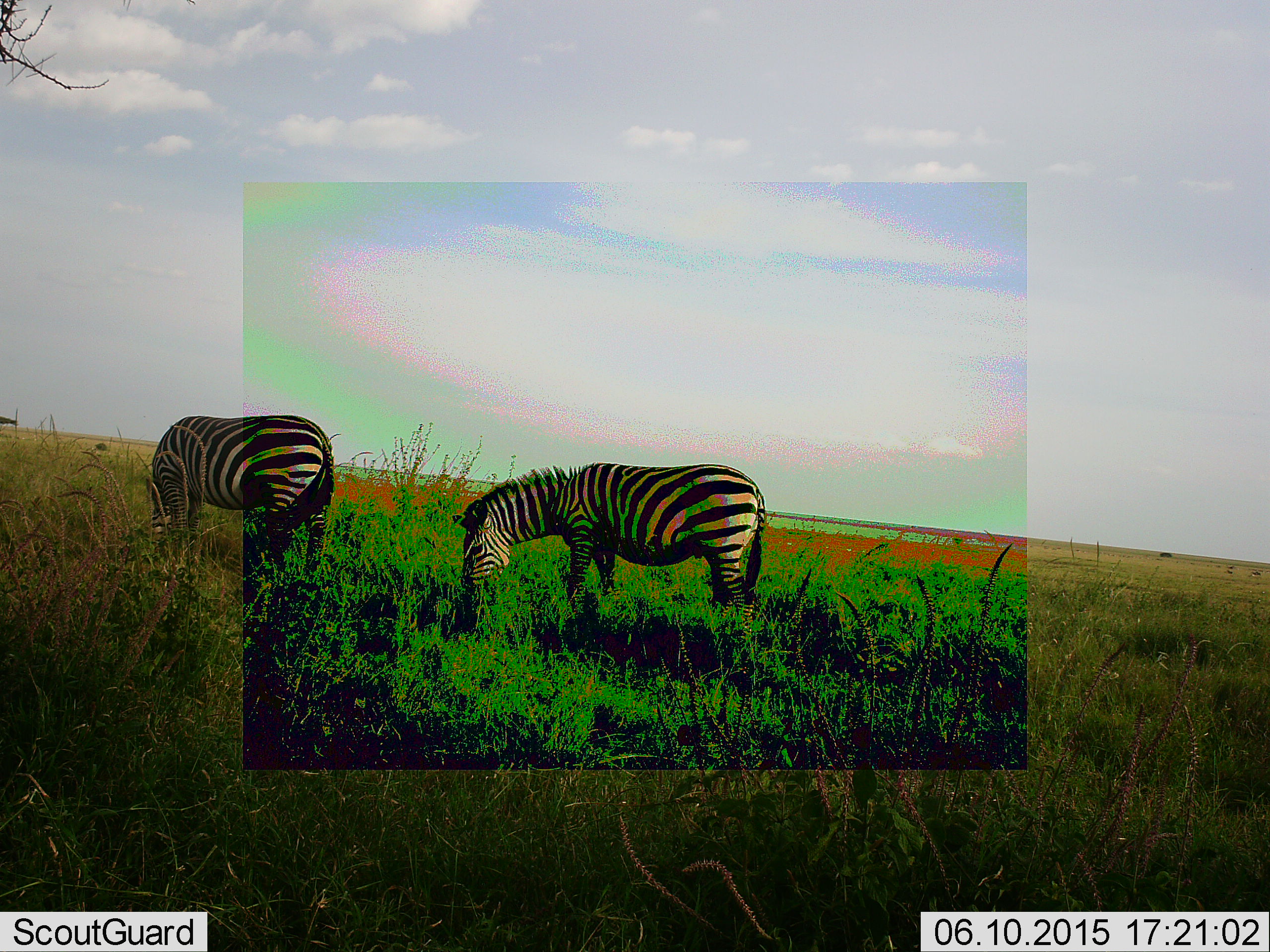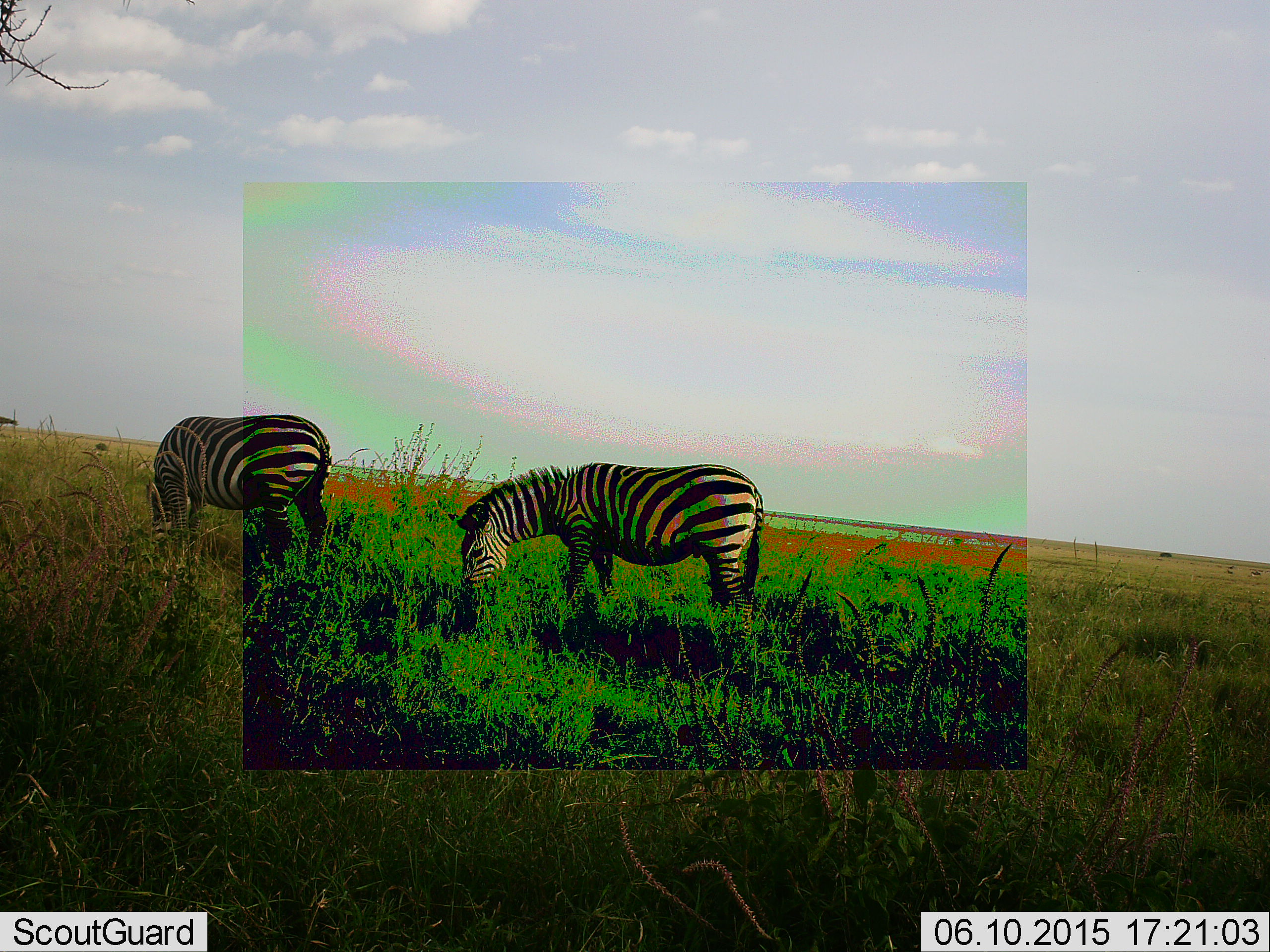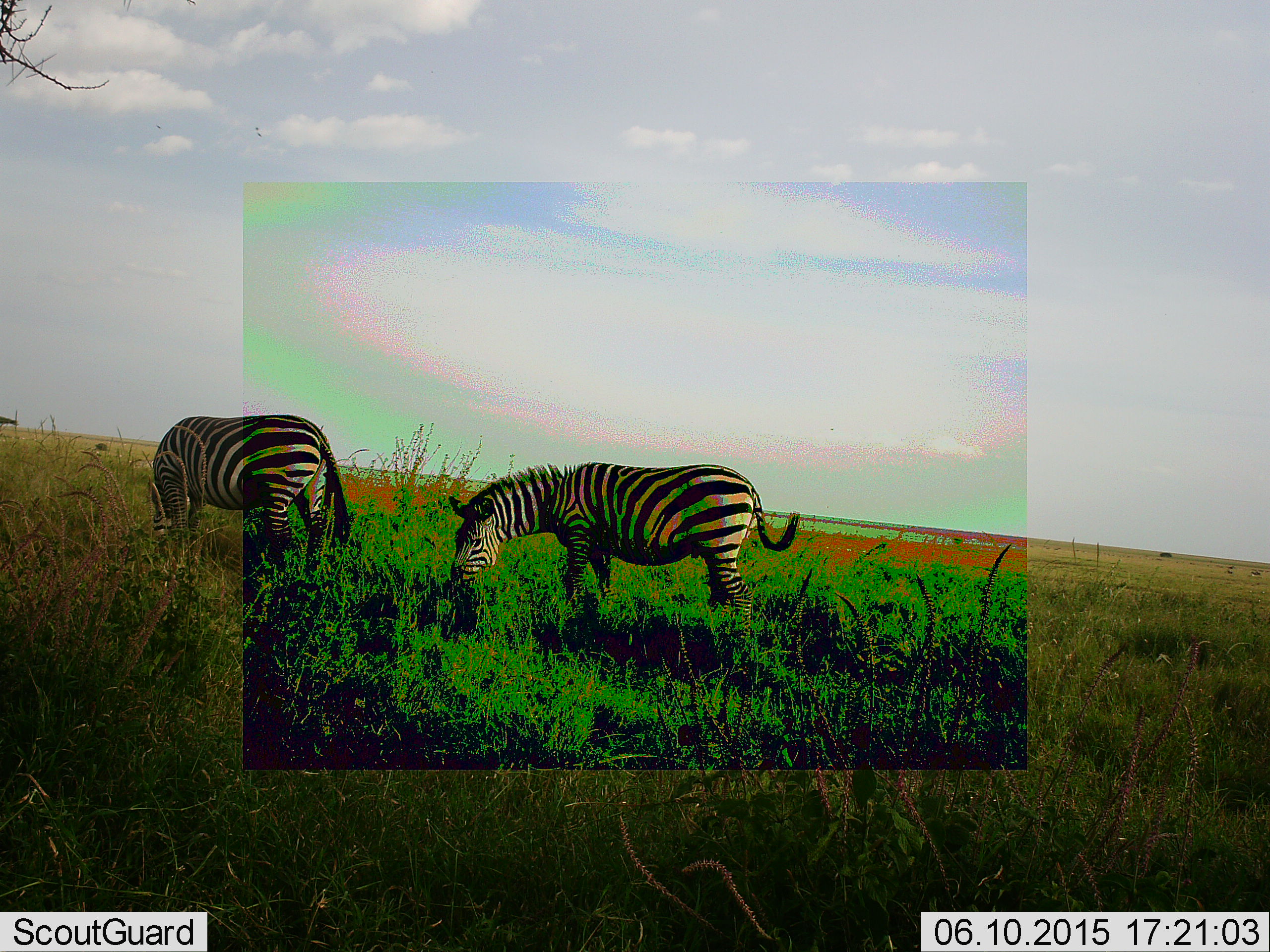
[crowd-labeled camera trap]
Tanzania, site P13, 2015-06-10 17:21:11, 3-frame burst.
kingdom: Animalia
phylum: Chordata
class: Mammalia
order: Perissodactyla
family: Equidae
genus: Equus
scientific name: Equus quagga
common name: plains zebra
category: zebra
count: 2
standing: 10%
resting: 0%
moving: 0%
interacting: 0%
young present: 0%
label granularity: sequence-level